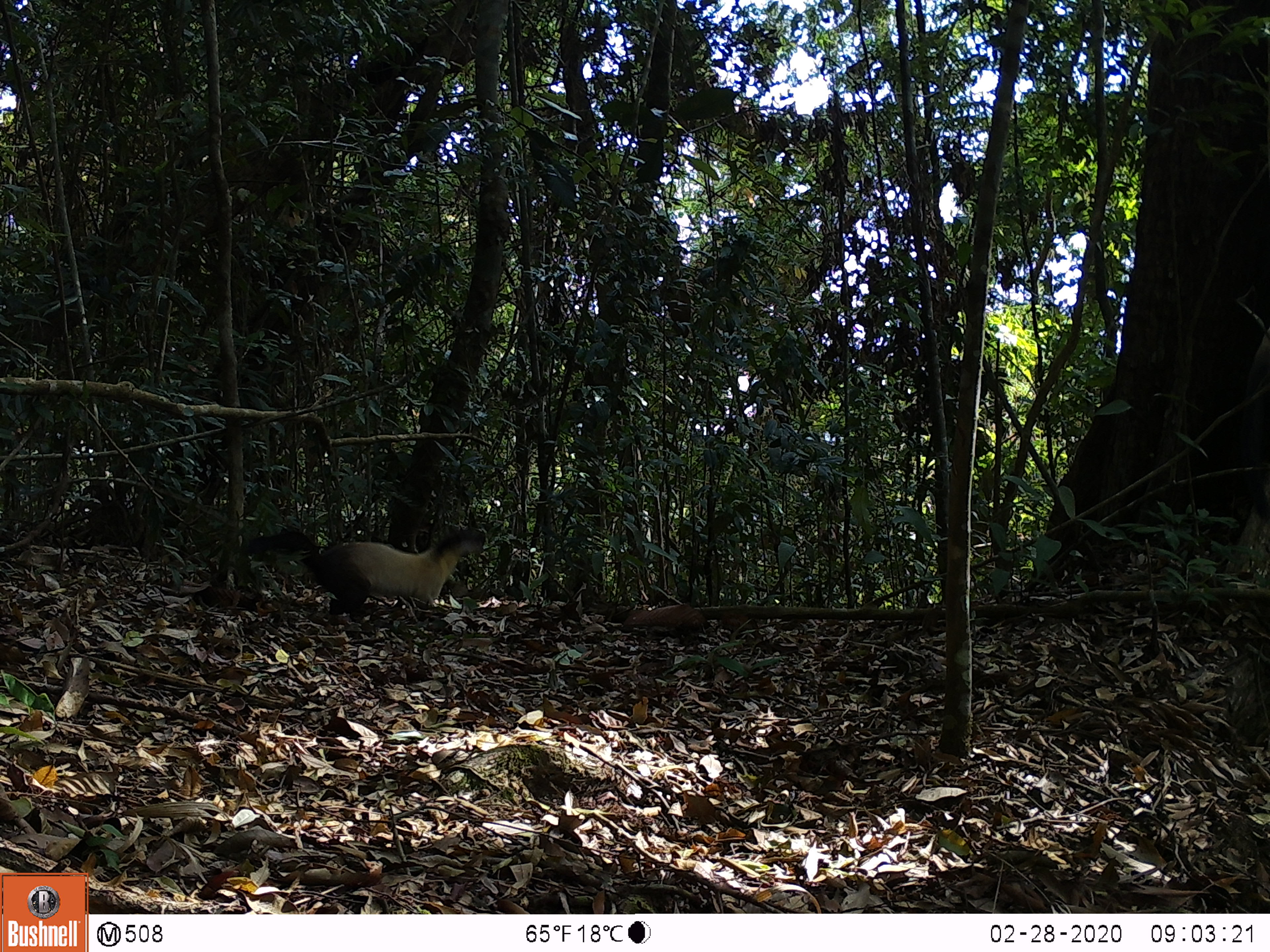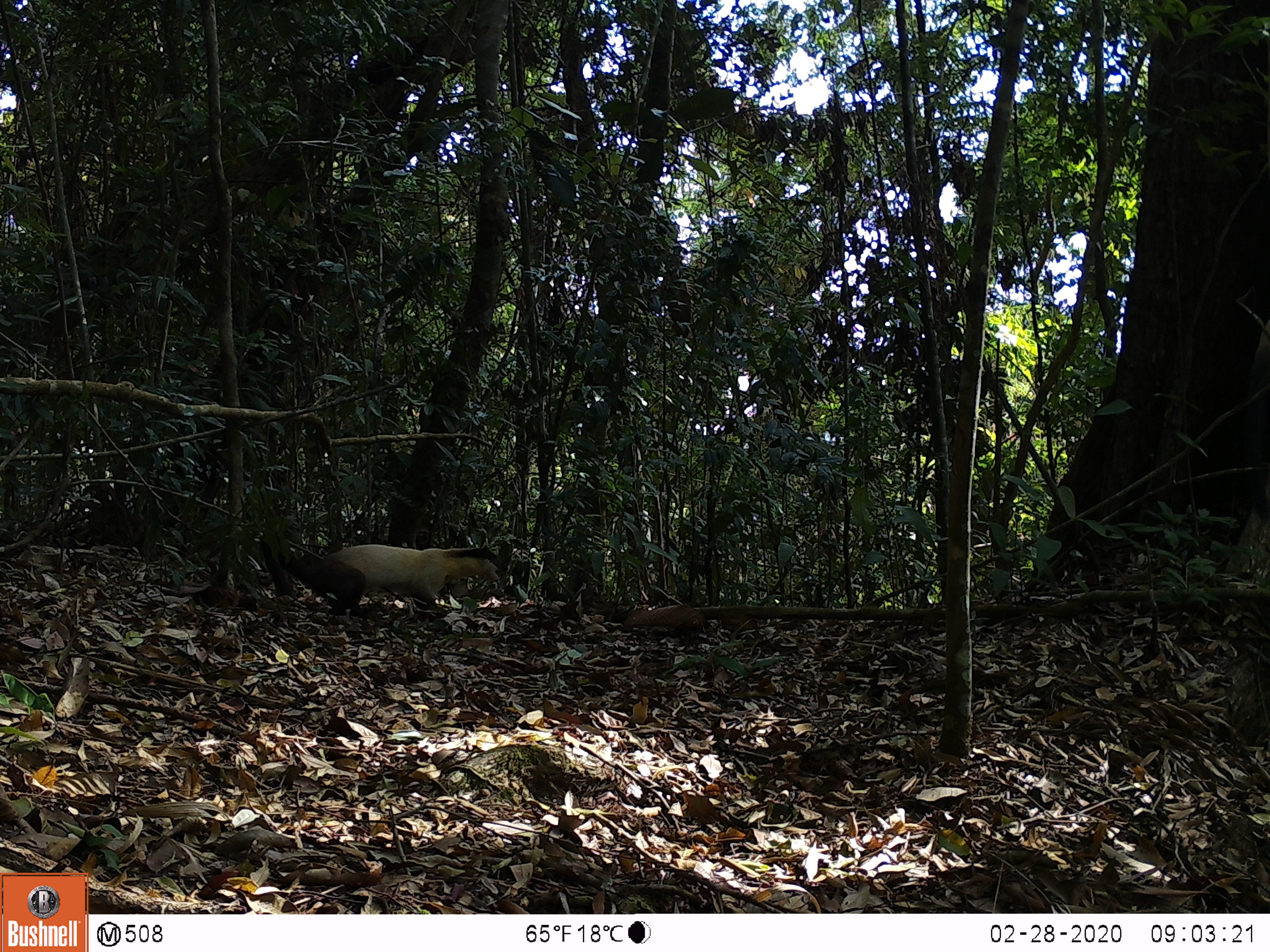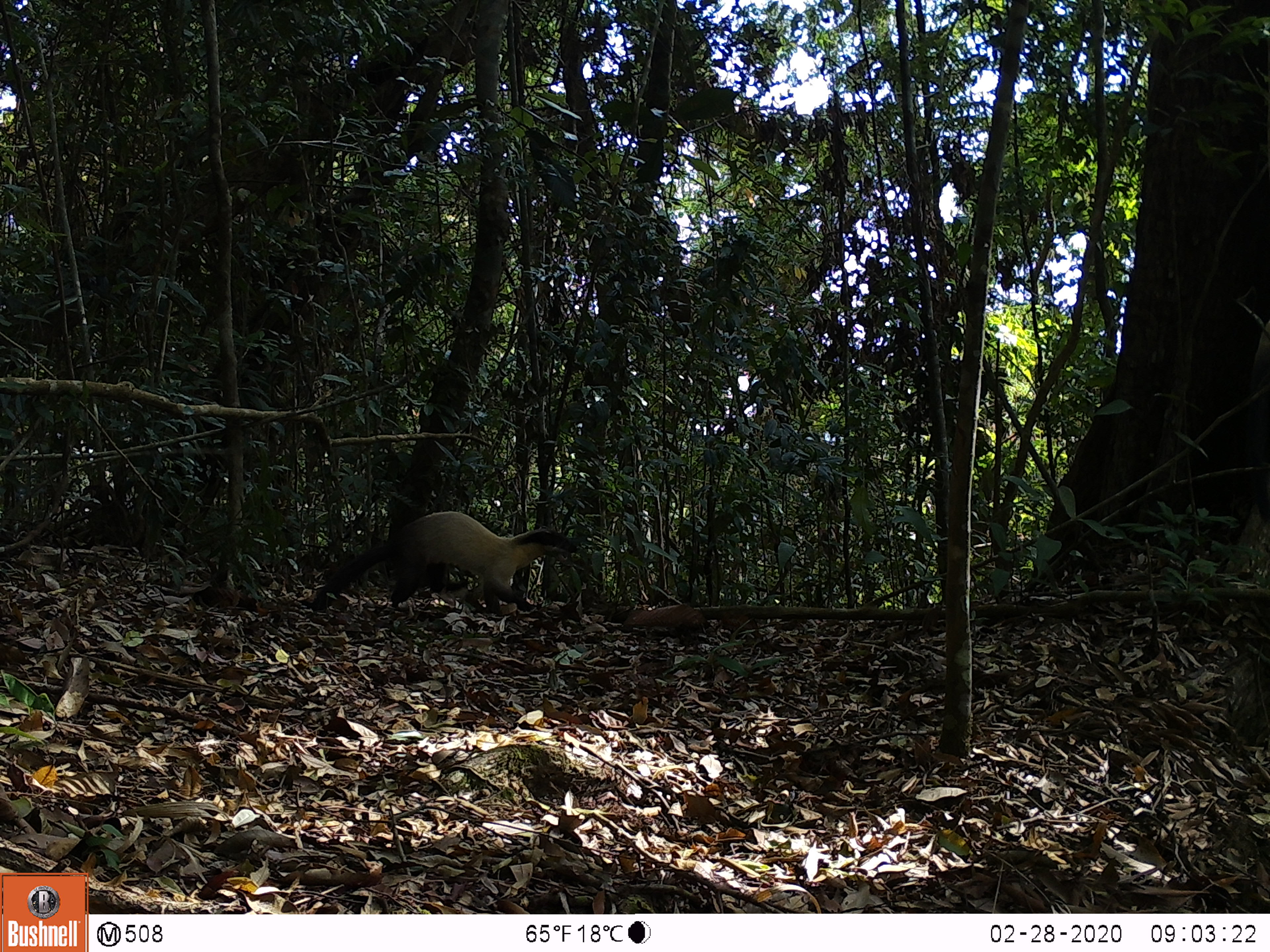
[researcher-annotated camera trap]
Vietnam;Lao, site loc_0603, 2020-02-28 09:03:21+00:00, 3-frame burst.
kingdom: Animalia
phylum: Chordata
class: Mammalia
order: Carnivora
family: Mustelidae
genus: Martes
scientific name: Martes flavigula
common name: yellow-throated marten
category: yellow throated marten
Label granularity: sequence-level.